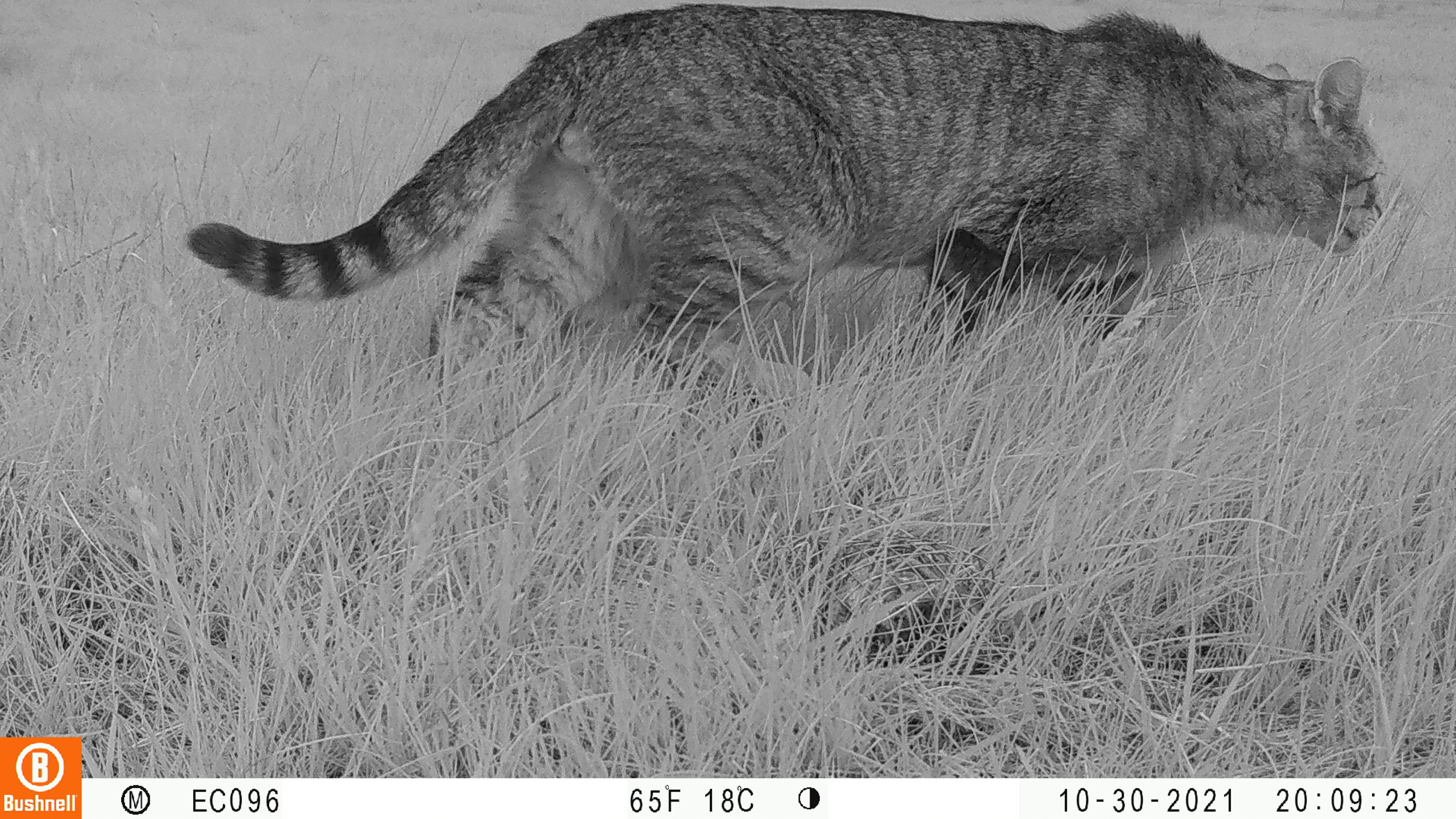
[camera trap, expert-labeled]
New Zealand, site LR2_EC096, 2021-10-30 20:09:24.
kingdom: Animalia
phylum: Chordata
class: Mammalia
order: Carnivora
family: Felidae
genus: Felis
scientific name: Felis catus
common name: domestic cat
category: cat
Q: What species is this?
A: Cat (domestic cat) (Felis catus).